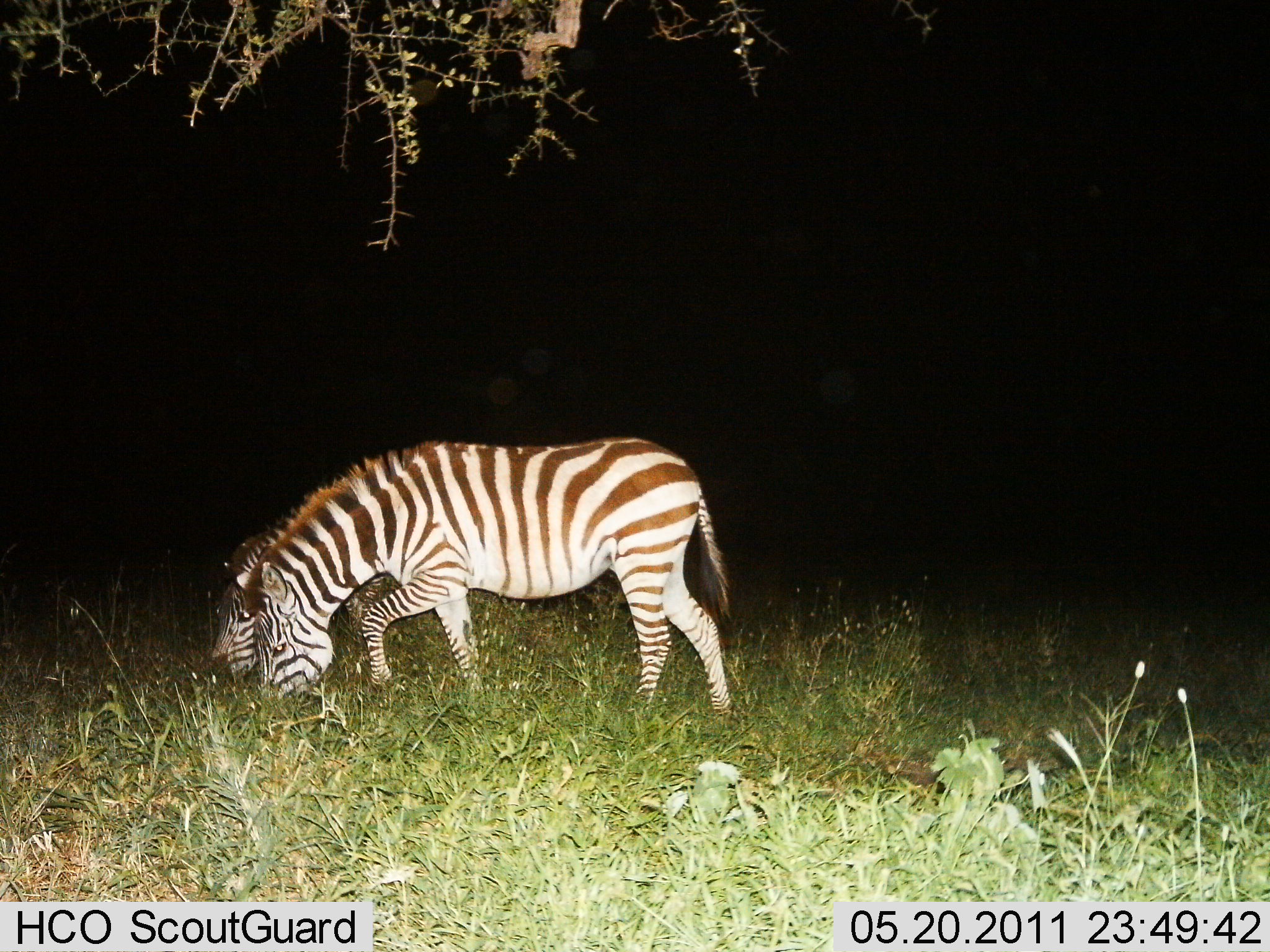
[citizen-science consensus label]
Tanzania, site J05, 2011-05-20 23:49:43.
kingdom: Animalia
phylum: Chordata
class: Mammalia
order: Perissodactyla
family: Equidae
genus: Equus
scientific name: Equus quagga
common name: plains zebra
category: zebra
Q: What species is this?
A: Zebra (plains zebra) (Equus quagga).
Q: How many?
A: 2.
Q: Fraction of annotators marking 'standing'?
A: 33%.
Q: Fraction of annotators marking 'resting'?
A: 0%.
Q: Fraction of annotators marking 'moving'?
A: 0%.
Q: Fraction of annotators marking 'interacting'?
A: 0%.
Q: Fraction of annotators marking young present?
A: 0%.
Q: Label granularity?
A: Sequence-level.